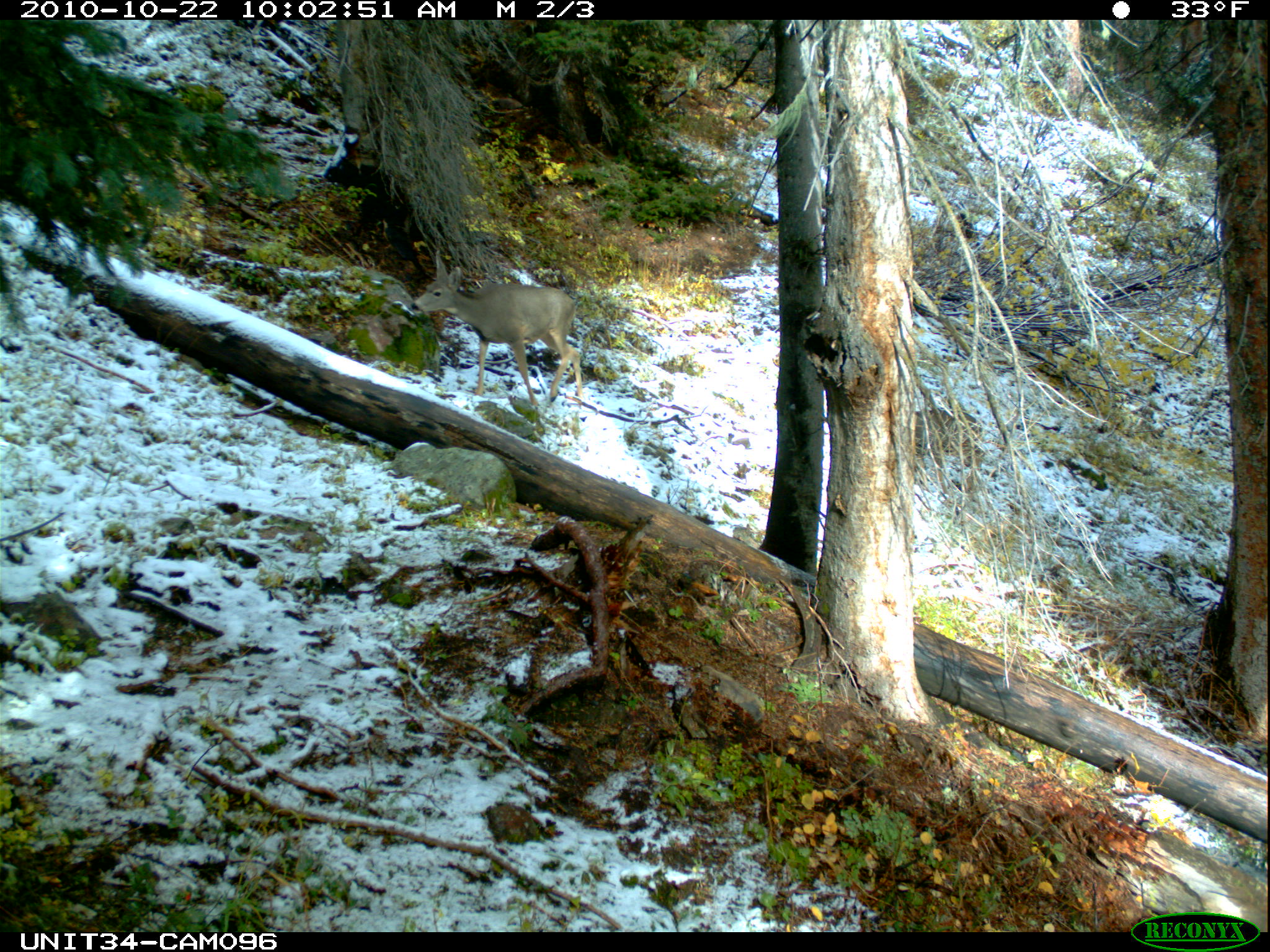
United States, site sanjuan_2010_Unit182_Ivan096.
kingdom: Animalia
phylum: Chordata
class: Mammalia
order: Artiodactyla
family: Cervidae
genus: Odocoileus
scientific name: Odocoileus hemionus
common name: mule deer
Odocoileus hemionus (mule deer).